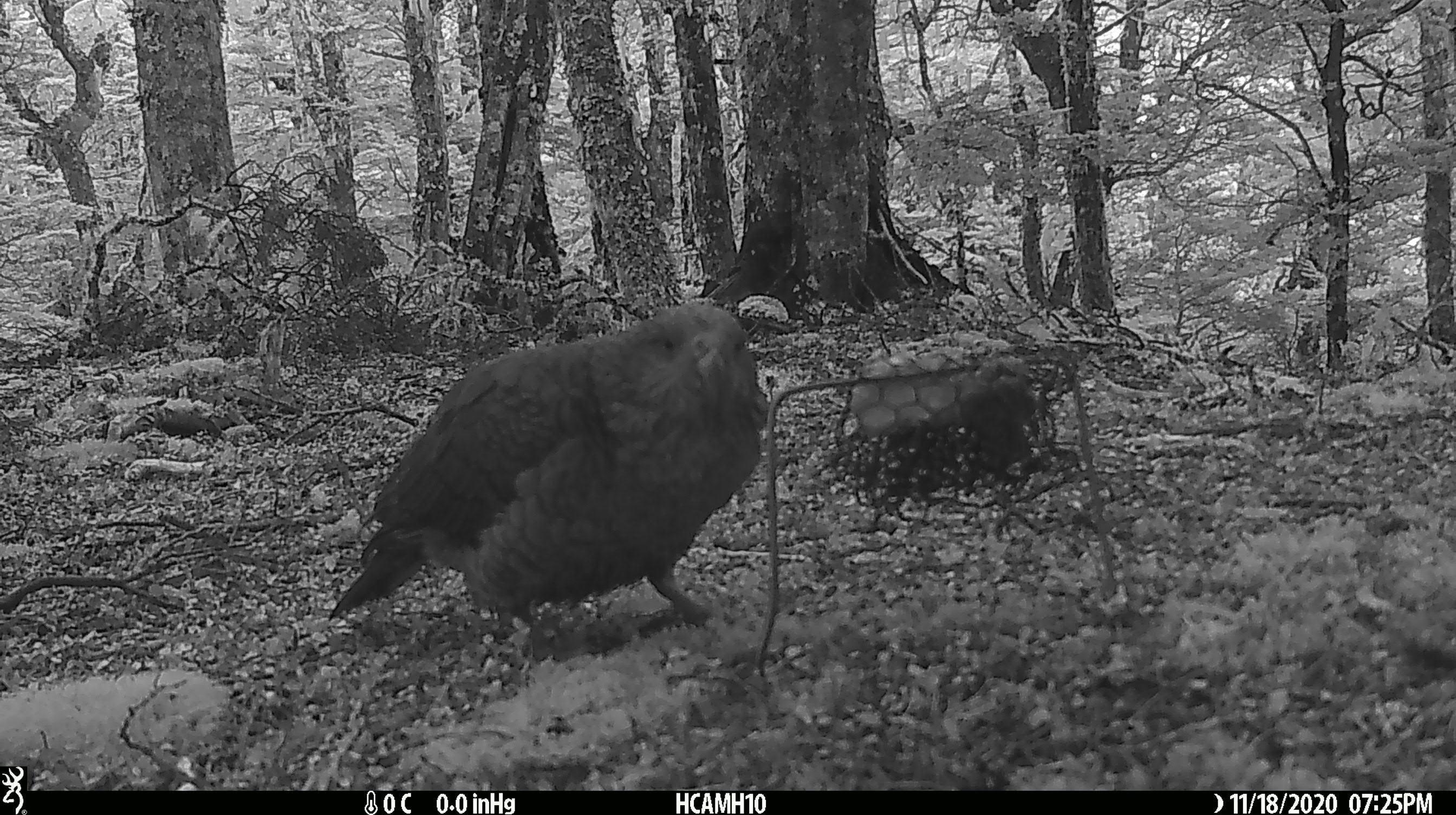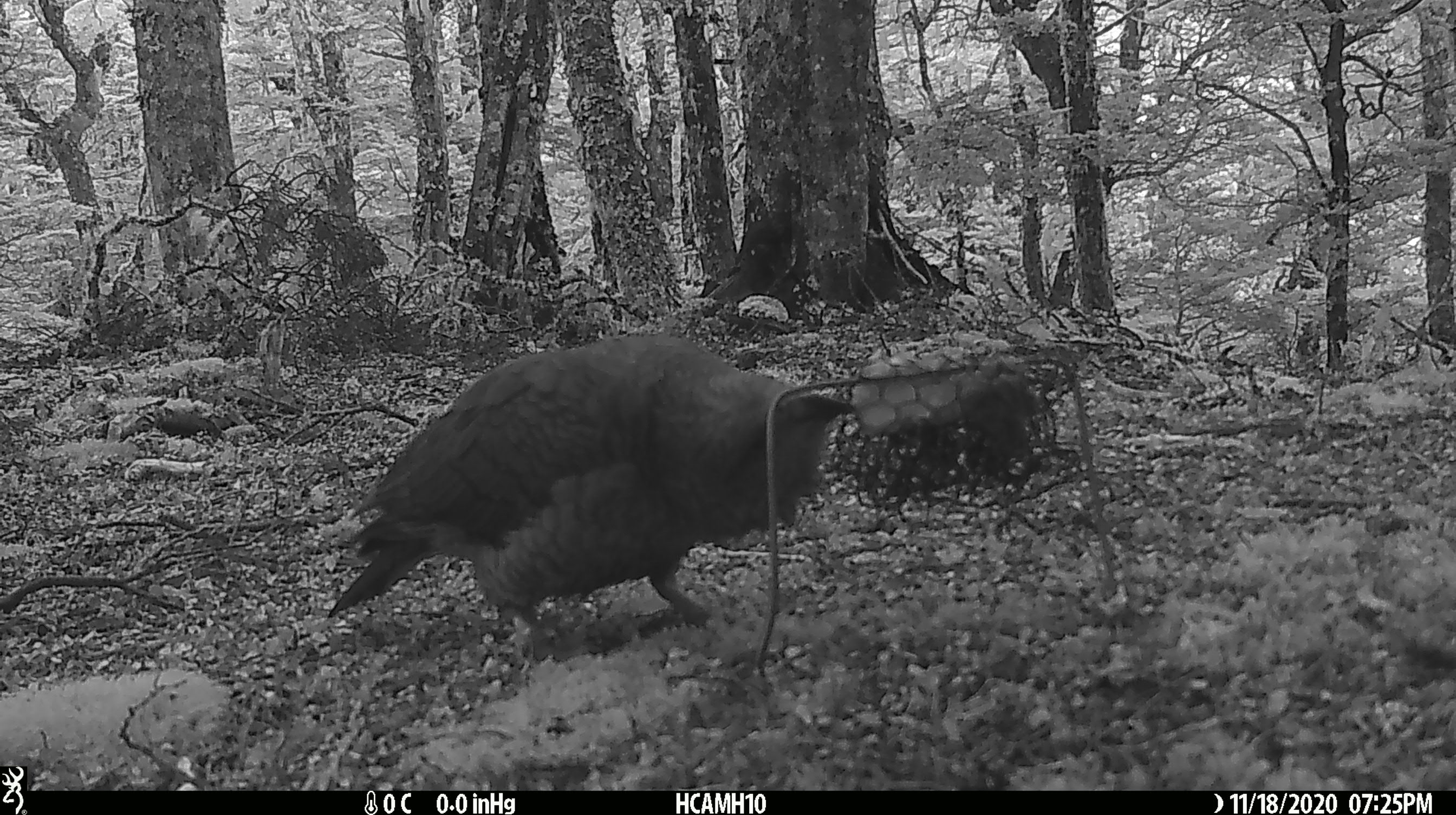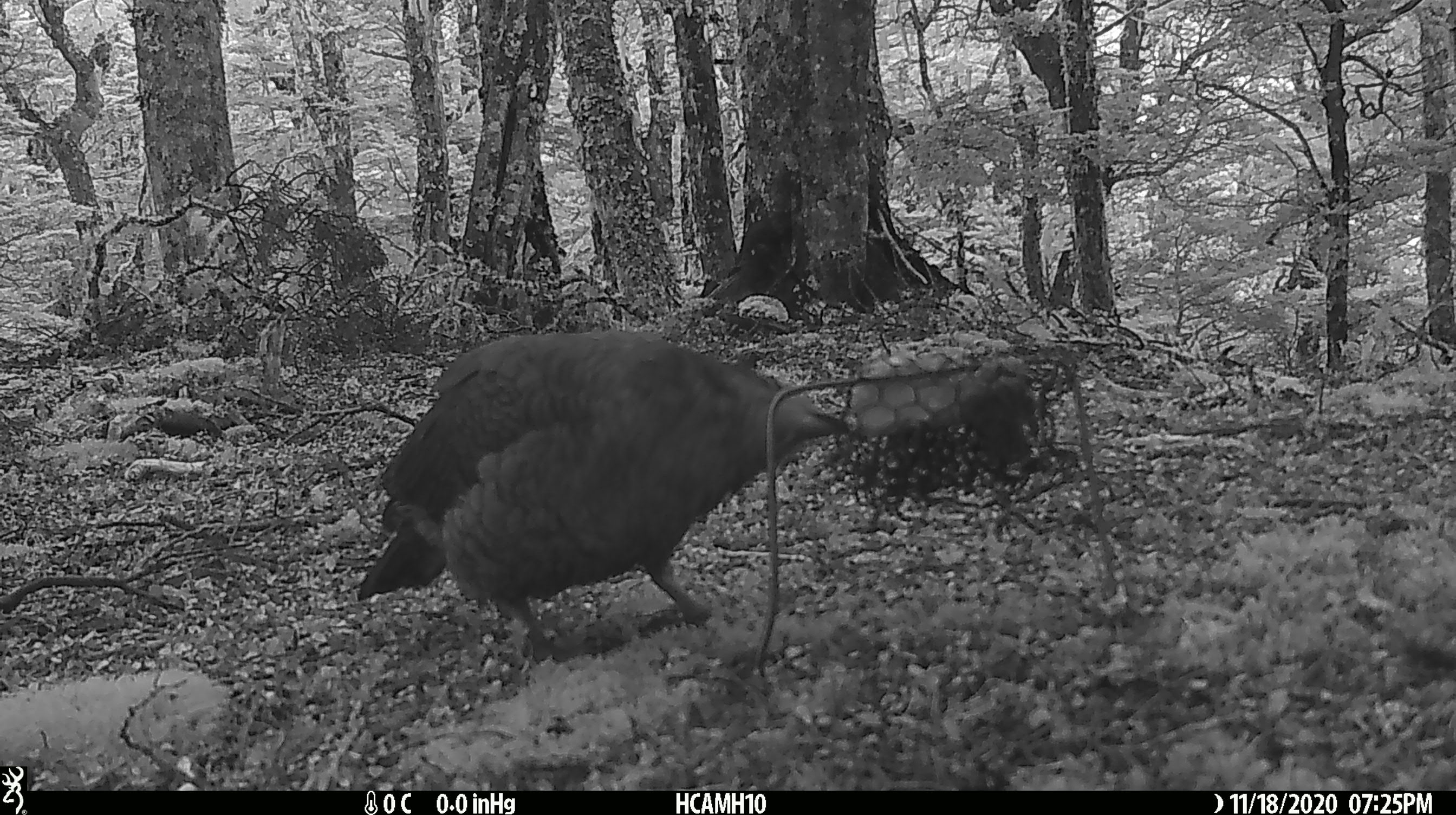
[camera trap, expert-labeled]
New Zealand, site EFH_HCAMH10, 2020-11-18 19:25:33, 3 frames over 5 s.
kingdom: Animalia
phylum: Chordata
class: Aves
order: Psittaciformes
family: Strigopidae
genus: Nestor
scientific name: Nestor notabilis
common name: kea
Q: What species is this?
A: Kea (Nestor notabilis).